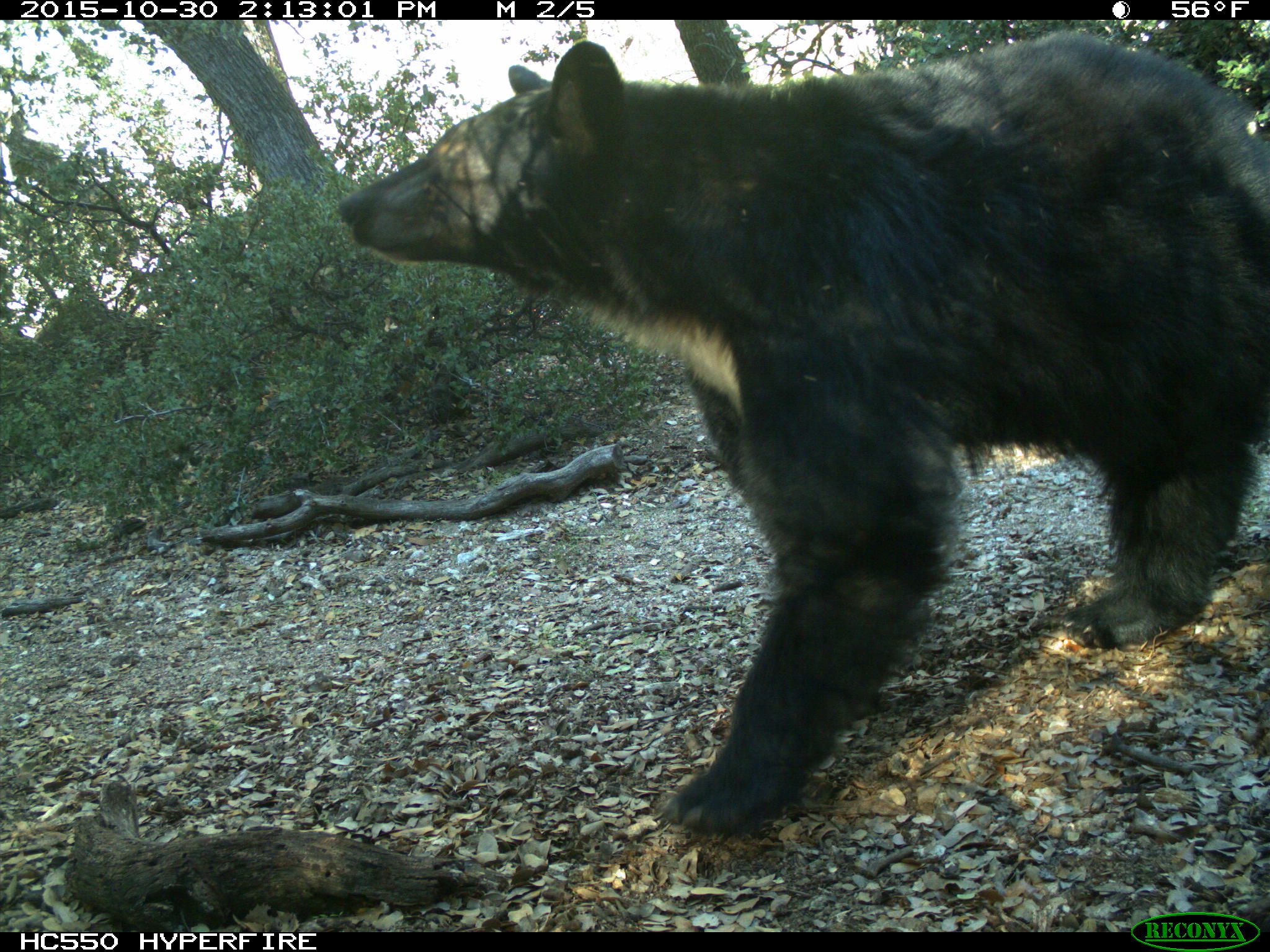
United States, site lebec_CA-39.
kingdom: Animalia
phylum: Chordata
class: Mammalia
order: Carnivora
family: Ursidae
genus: Ursus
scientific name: Ursus americanus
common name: american black bear